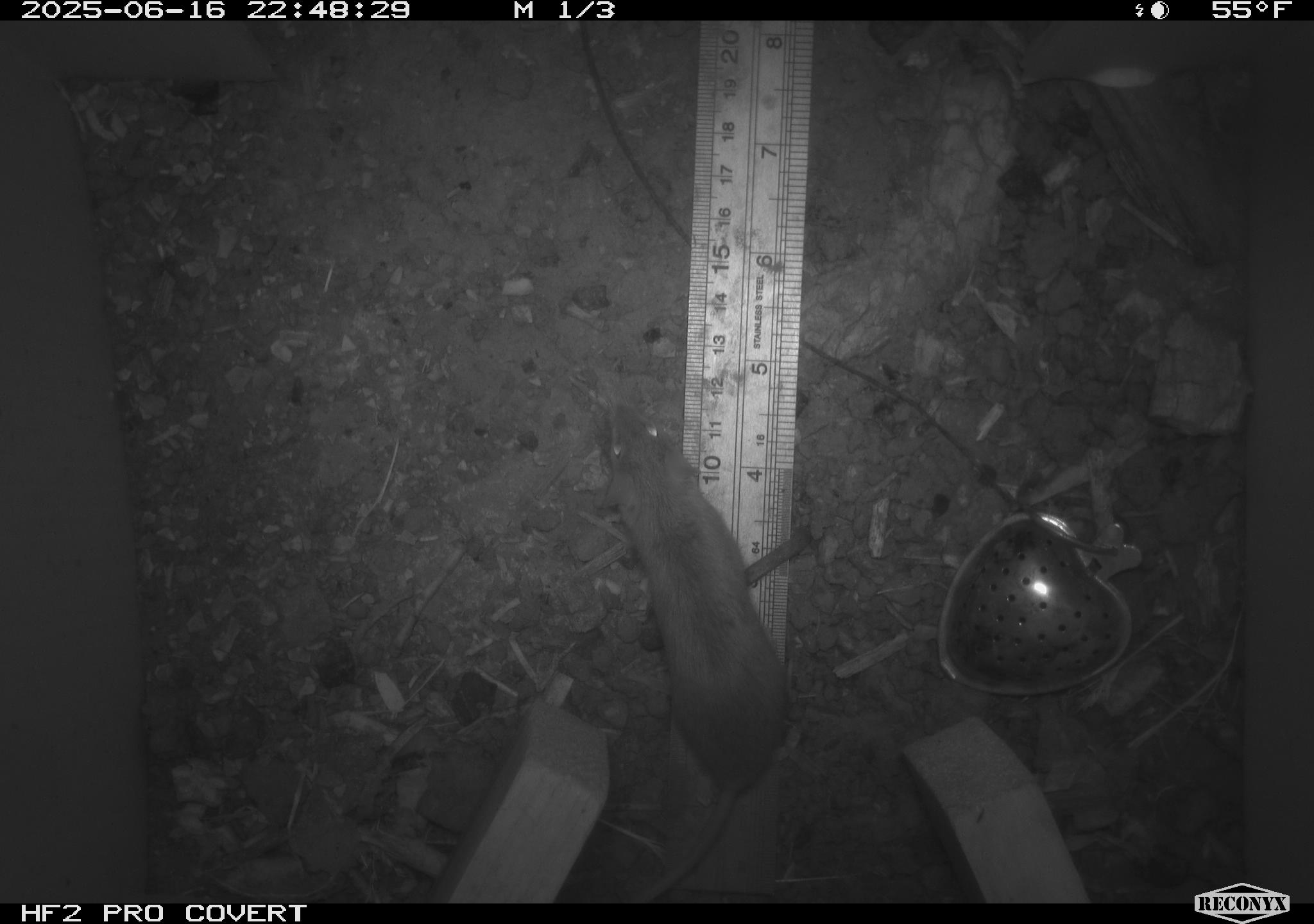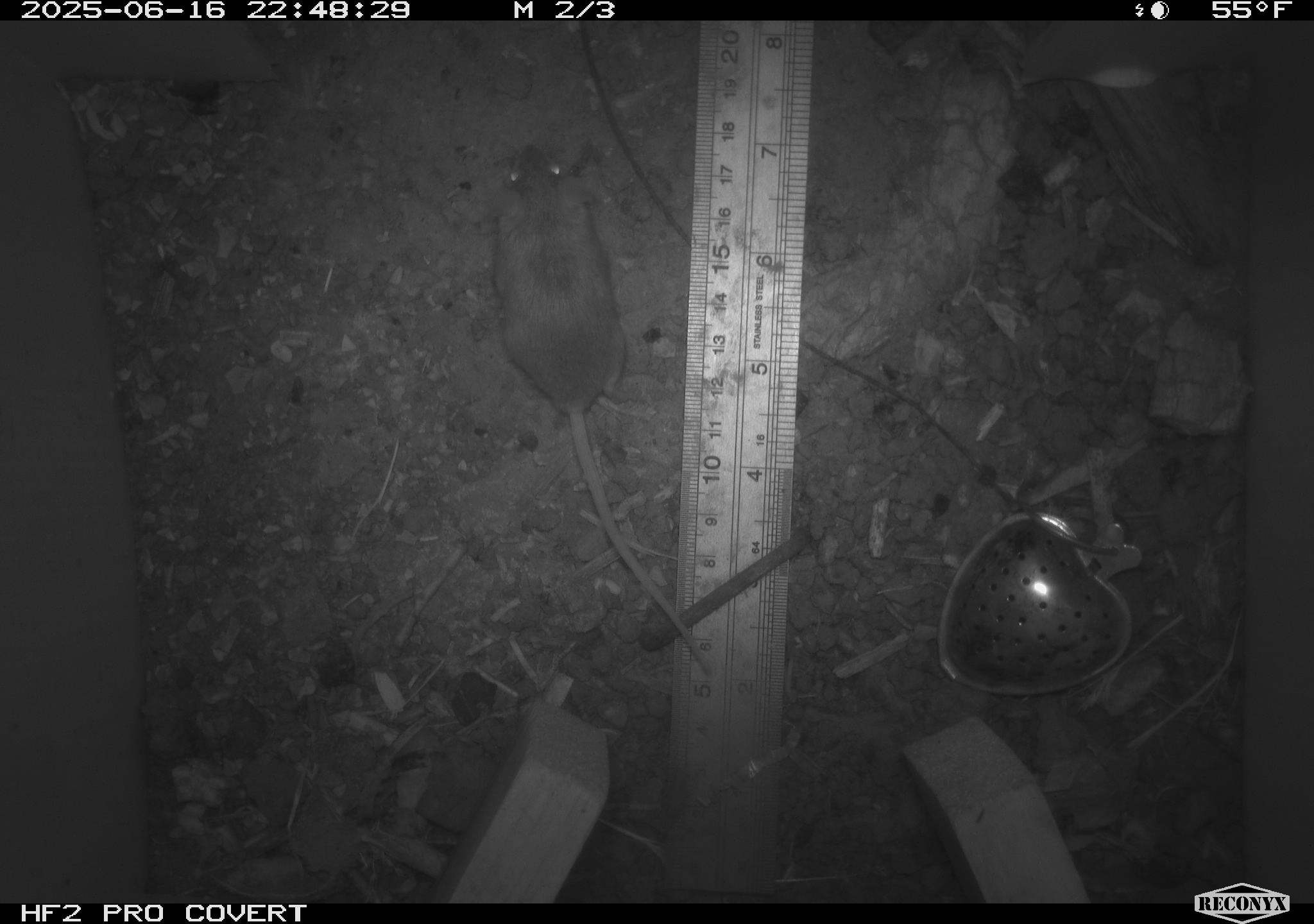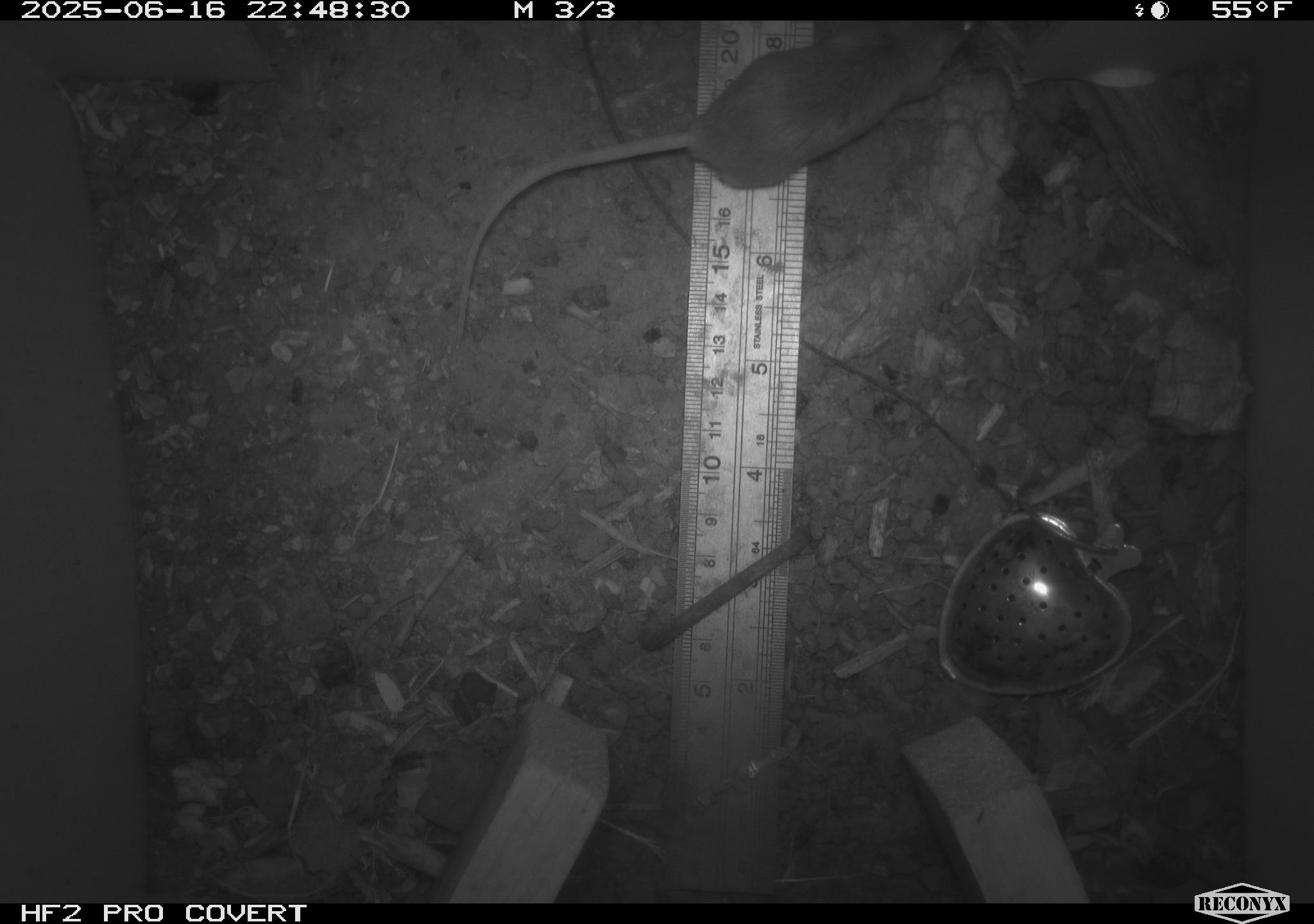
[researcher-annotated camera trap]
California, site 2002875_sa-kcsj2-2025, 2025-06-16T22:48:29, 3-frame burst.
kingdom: Animalia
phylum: Chordata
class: Mammalia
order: Rodentia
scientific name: Rodentia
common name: rodent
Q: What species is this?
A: Rodent (Rodentia).